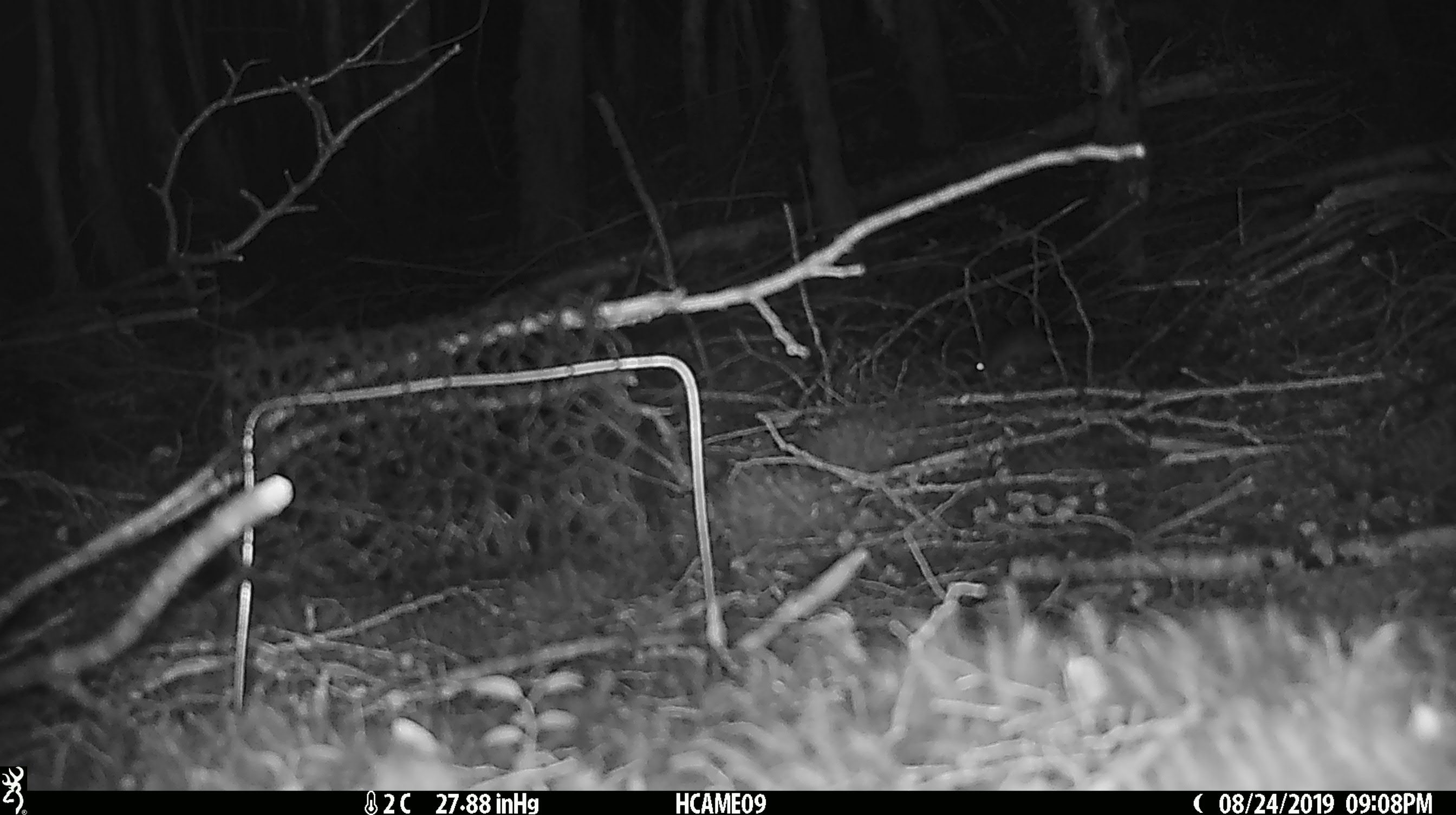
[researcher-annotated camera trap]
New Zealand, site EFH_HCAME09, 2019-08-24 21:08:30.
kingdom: Animalia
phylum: Chordata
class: Mammalia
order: Rodentia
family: Muridae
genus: Mus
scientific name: Mus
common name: mouse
Mouse (Mus).